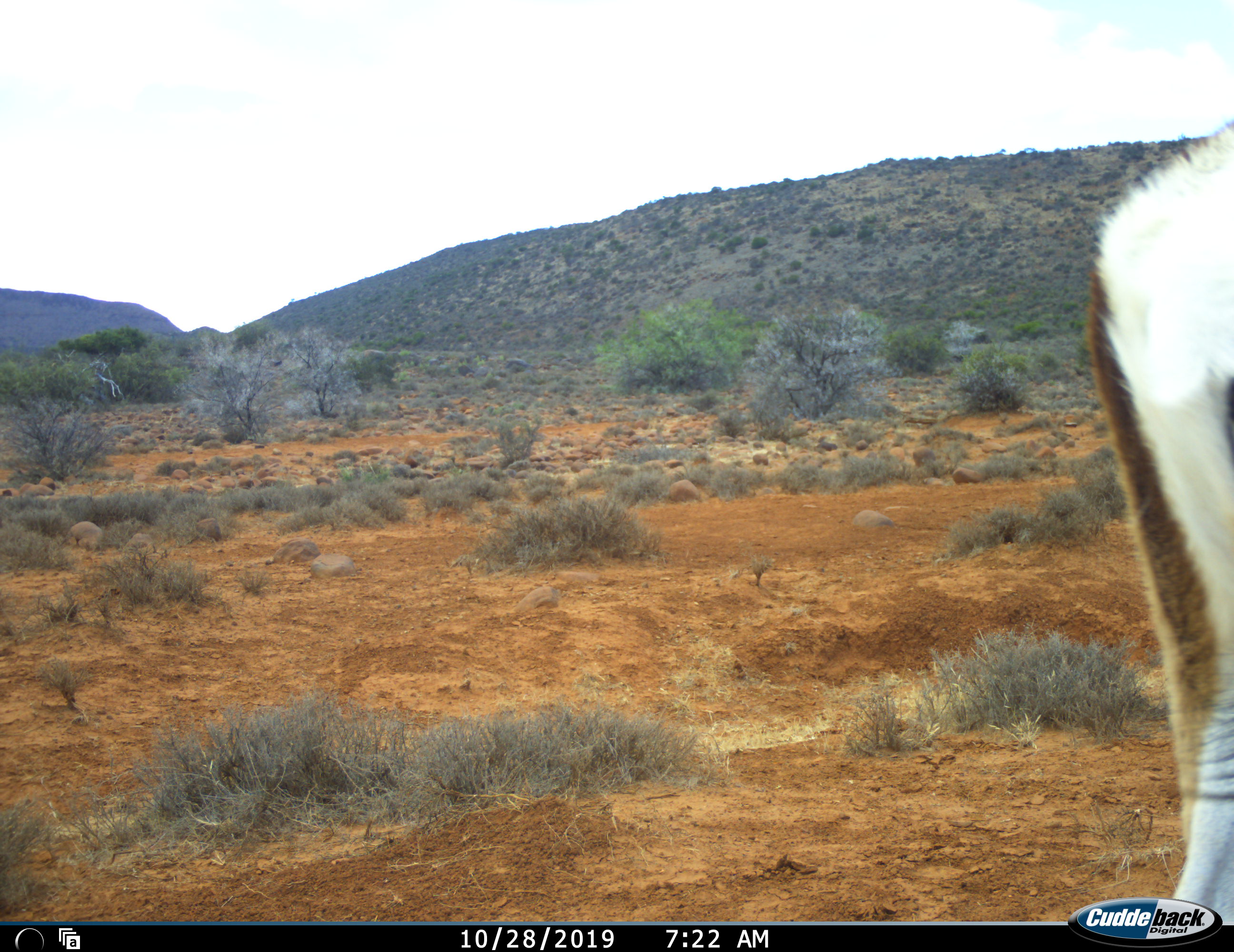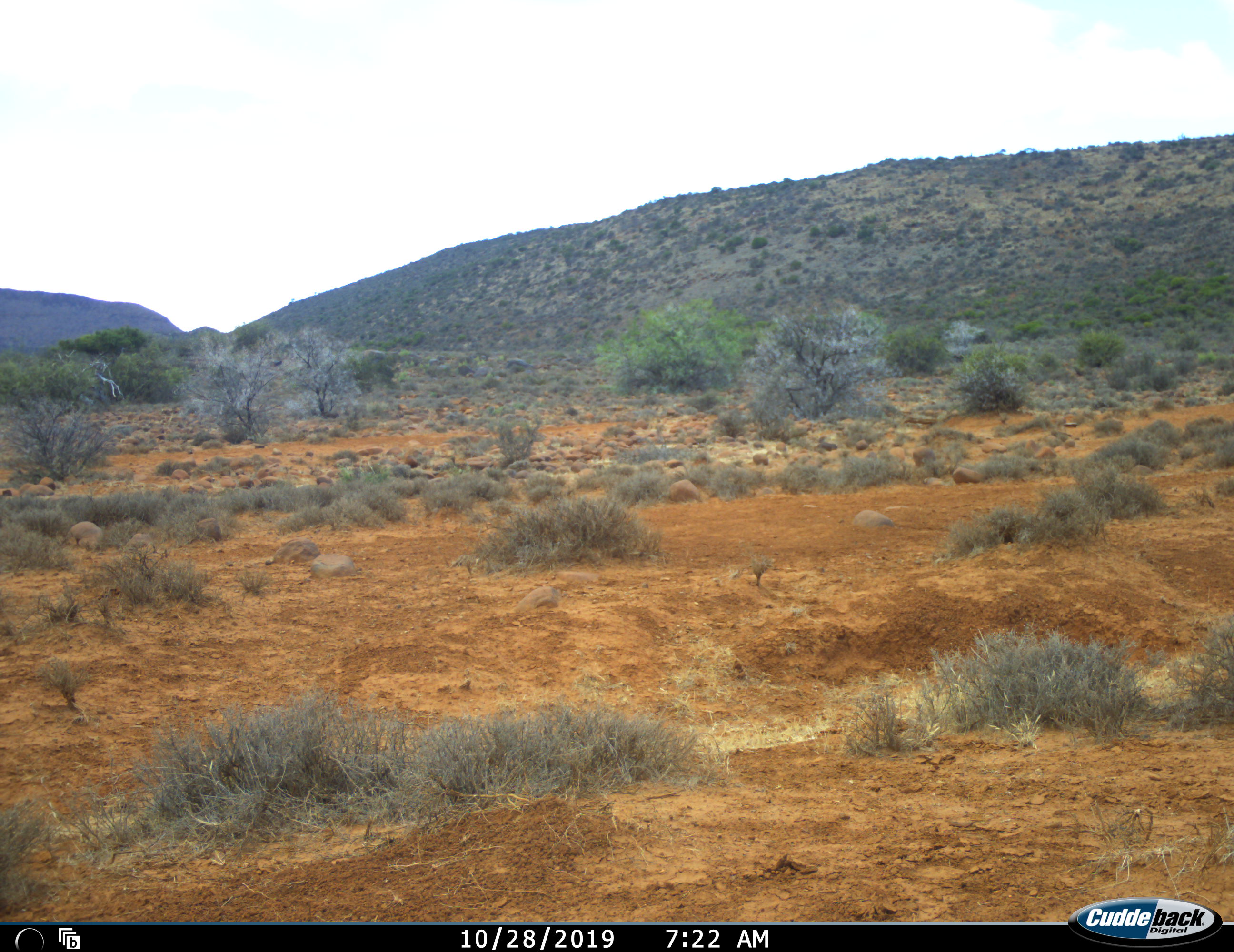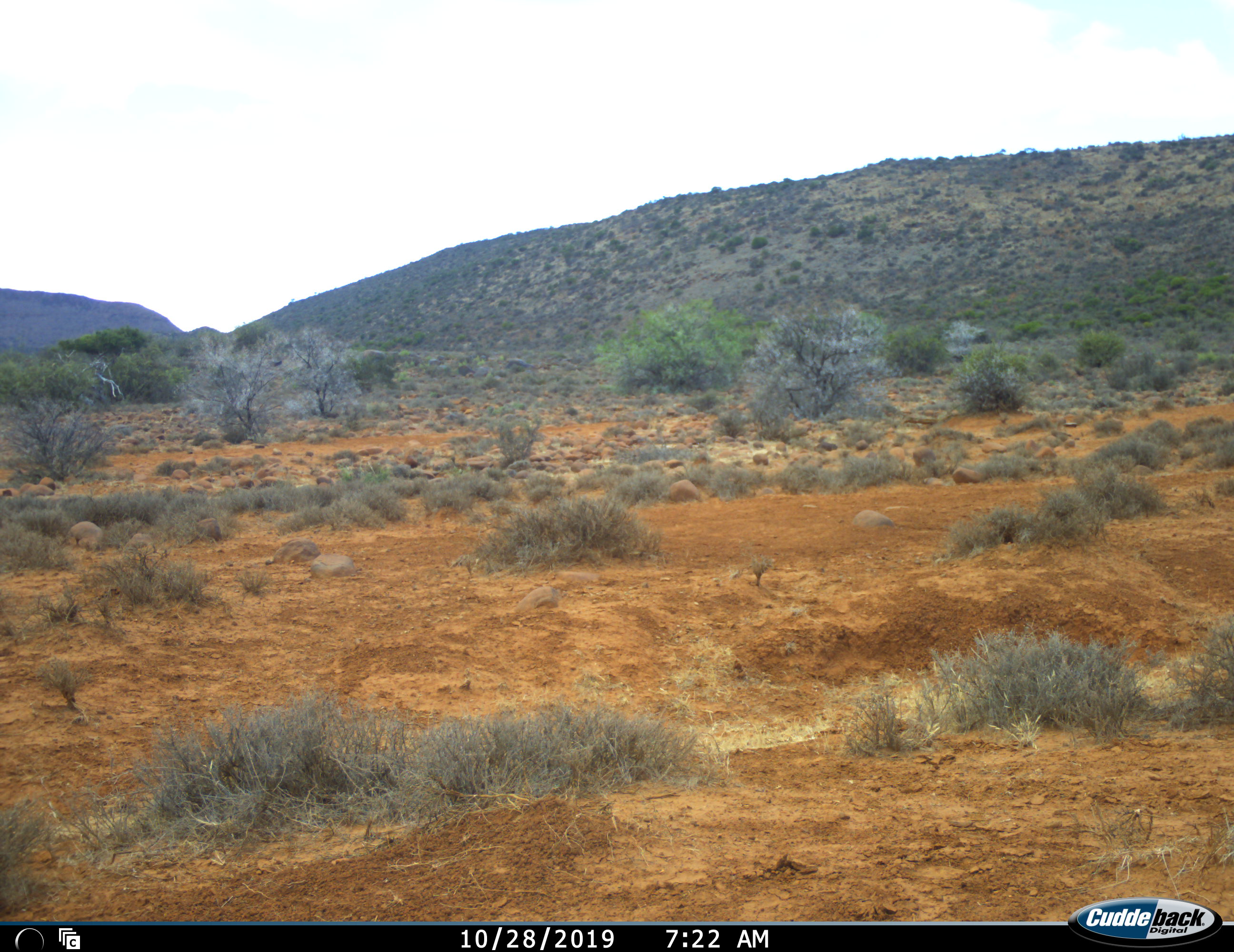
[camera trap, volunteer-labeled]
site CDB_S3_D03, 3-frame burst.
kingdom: Animalia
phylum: Chordata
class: Mammalia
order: Artiodactyla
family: Bovidae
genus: Antidorcas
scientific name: Antidorcas marsupialis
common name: springbok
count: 1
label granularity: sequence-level